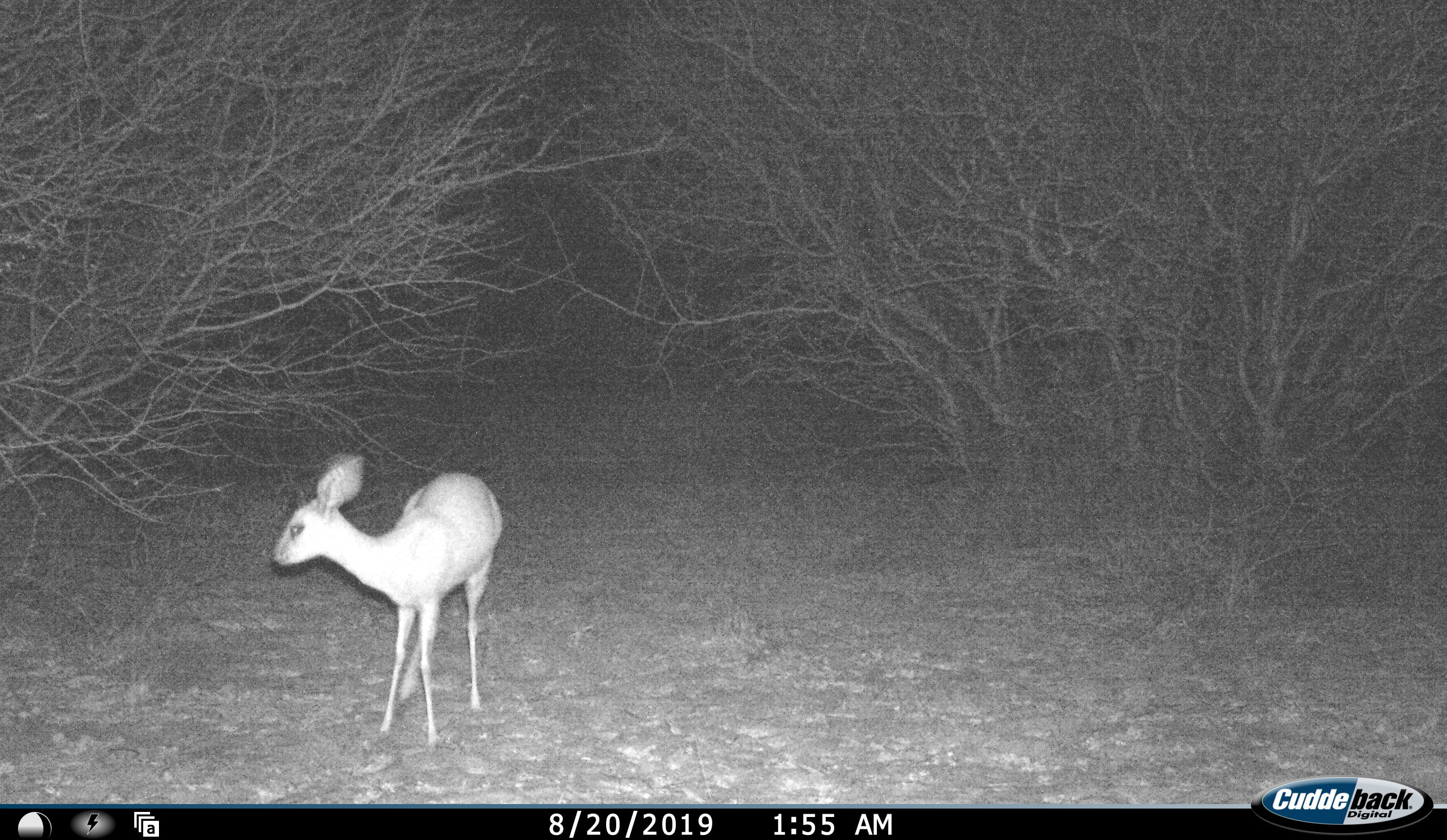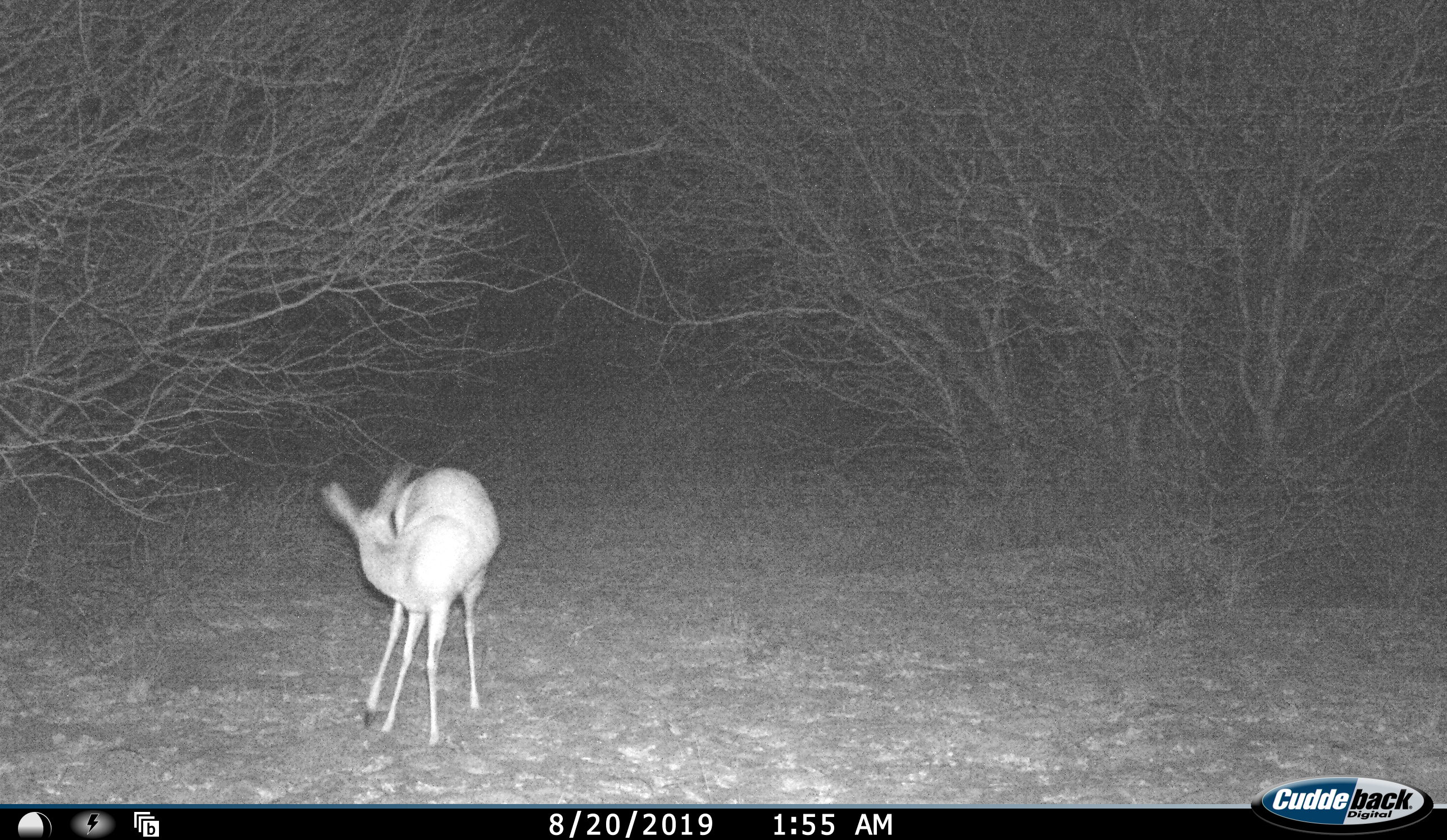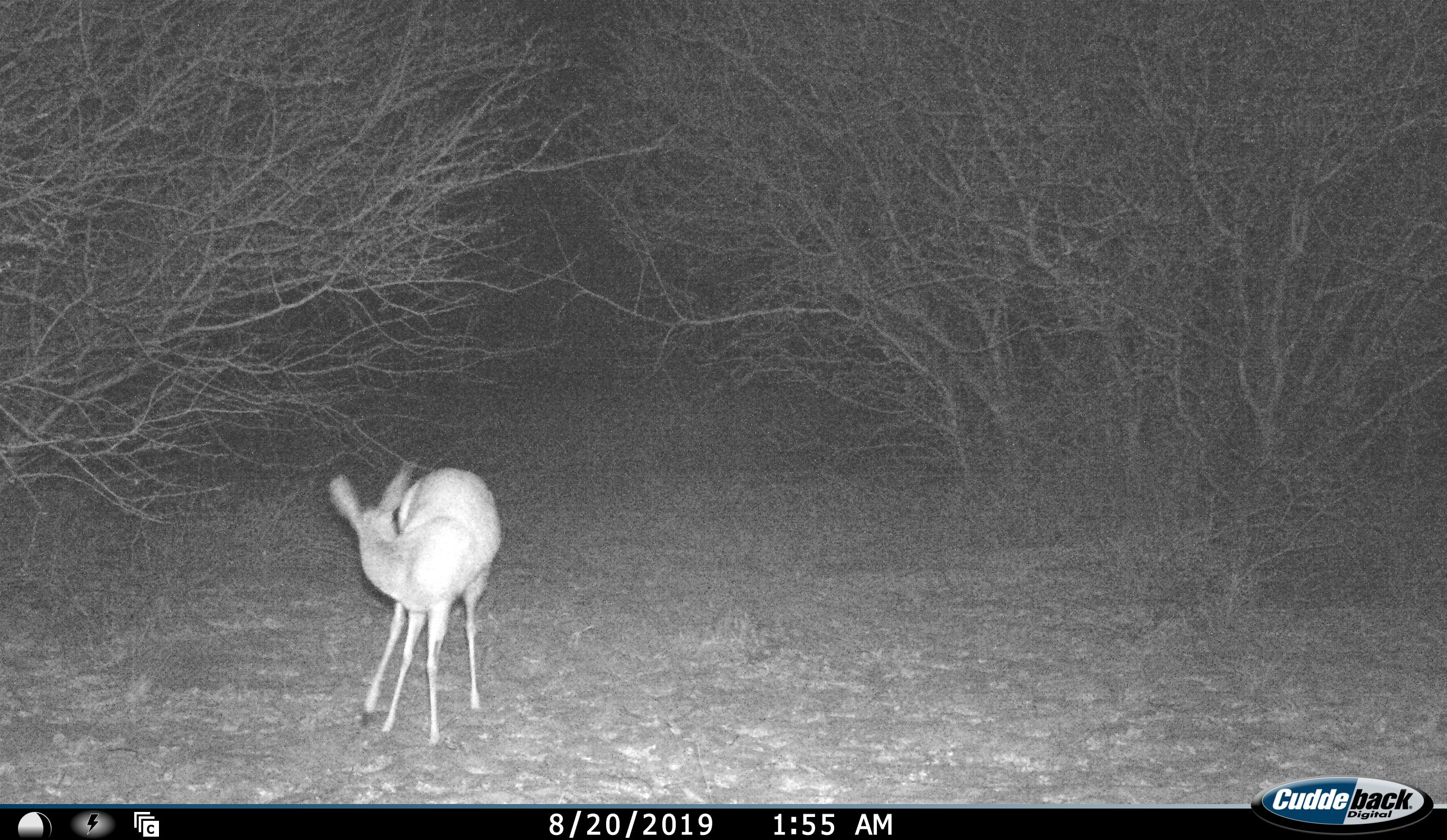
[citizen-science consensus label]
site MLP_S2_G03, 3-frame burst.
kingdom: Animalia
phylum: Chordata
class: Mammalia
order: Artiodactyla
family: Bovidae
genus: Raphicerus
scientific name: Raphicerus campestris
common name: steenbok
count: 1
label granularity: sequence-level